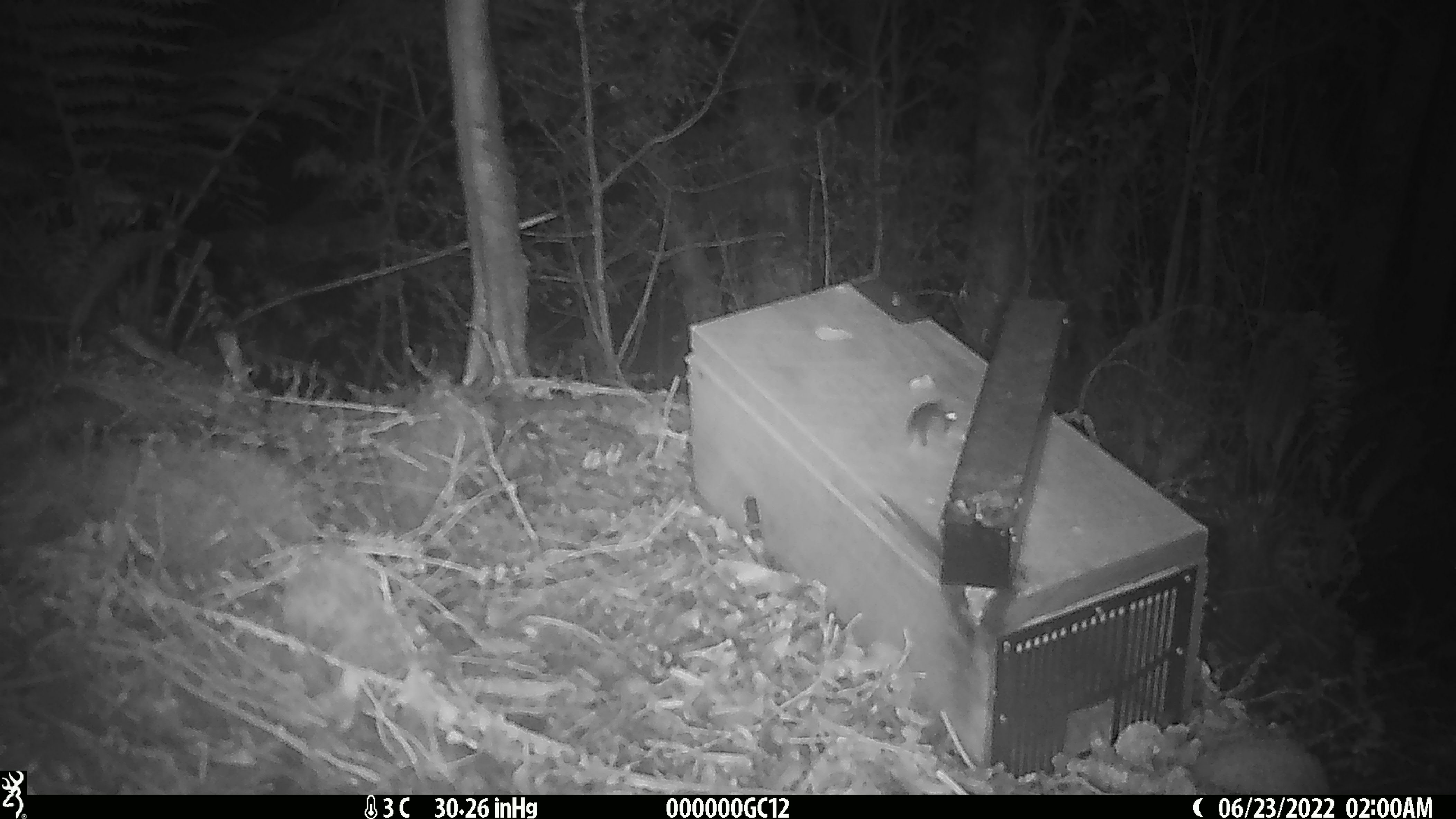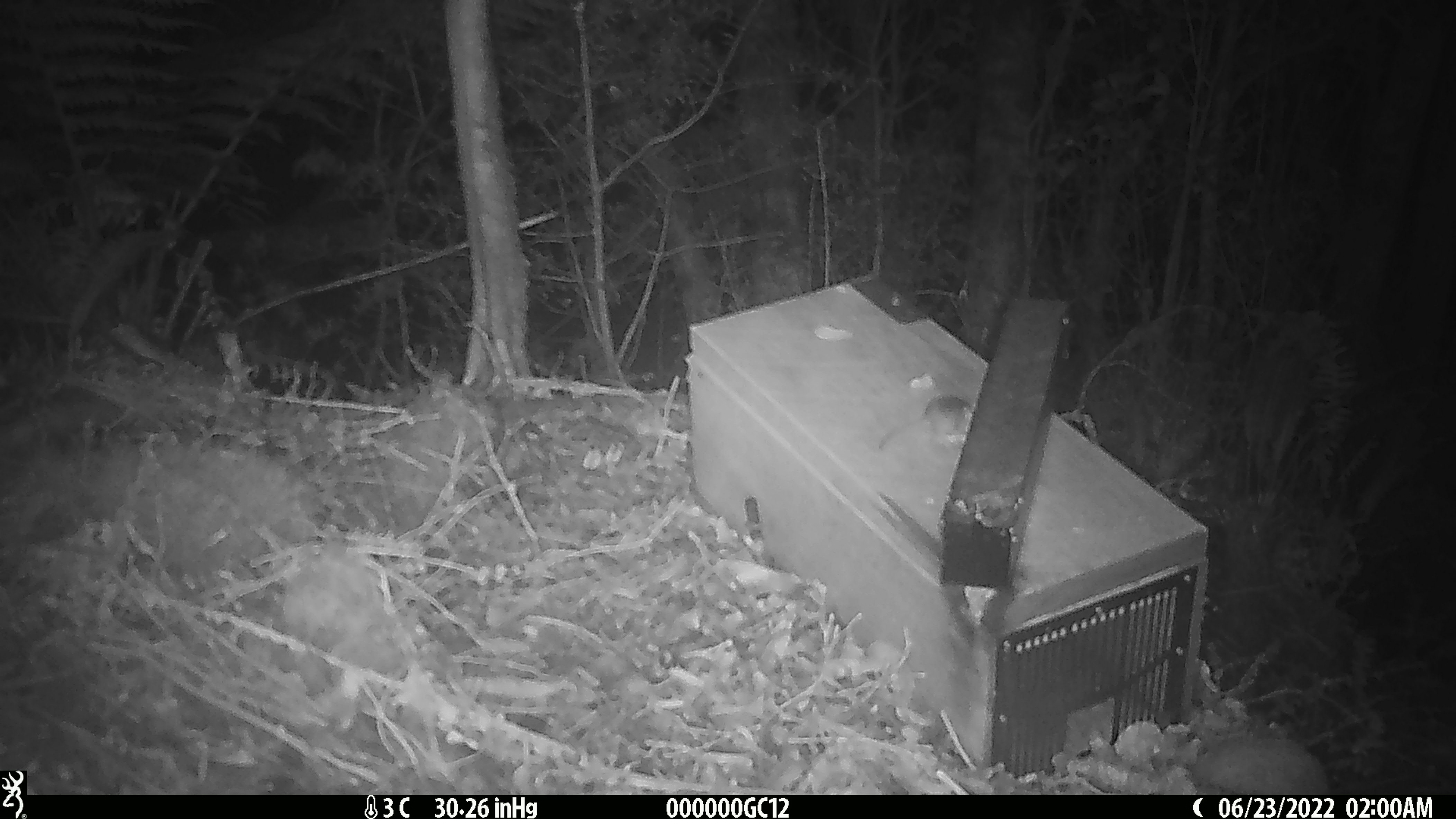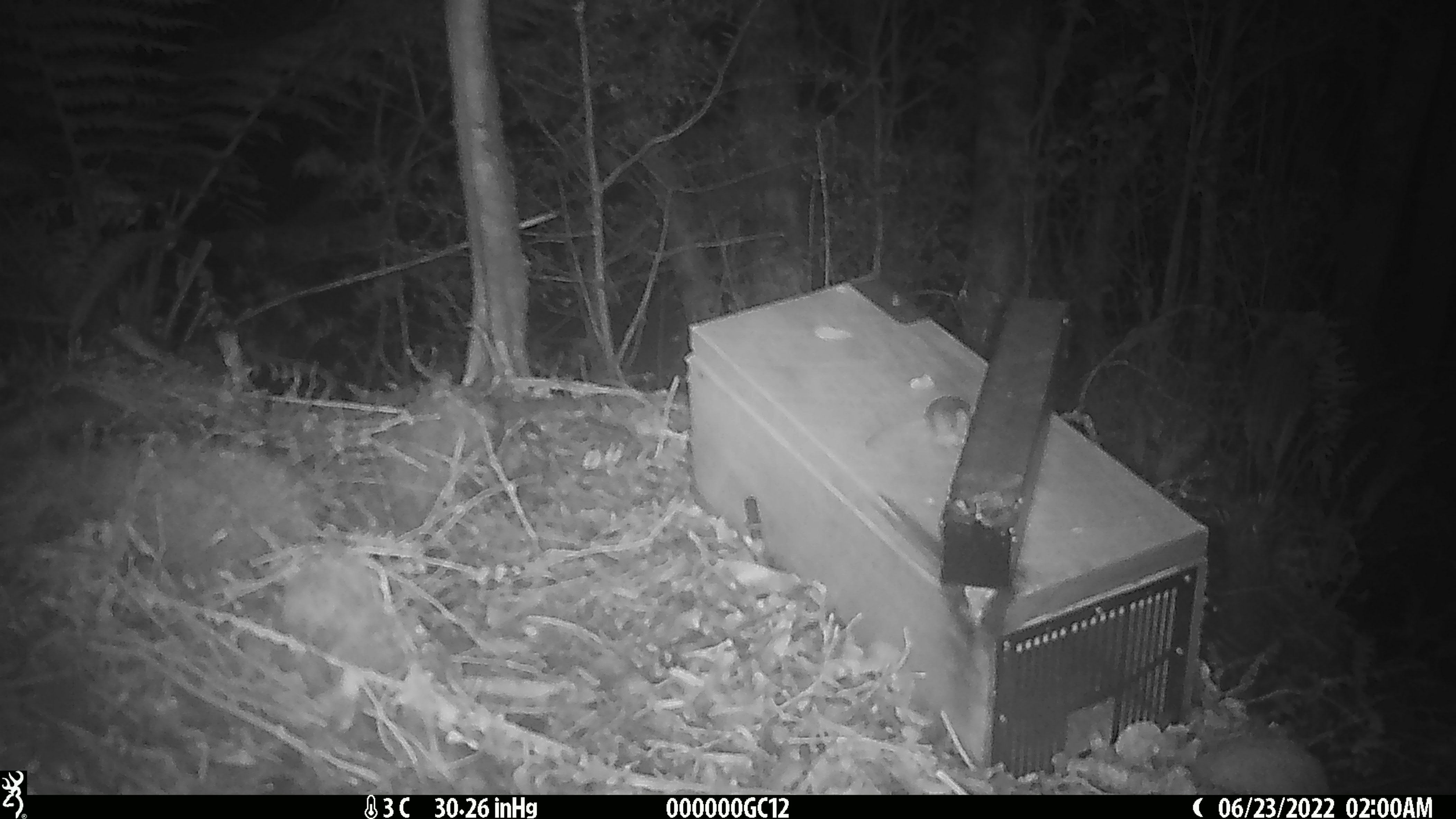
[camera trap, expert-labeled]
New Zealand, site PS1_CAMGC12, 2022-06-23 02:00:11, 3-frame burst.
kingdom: Animalia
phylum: Chordata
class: Mammalia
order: Rodentia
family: Muridae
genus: Mus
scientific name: Mus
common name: mouse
Mouse (Mus).